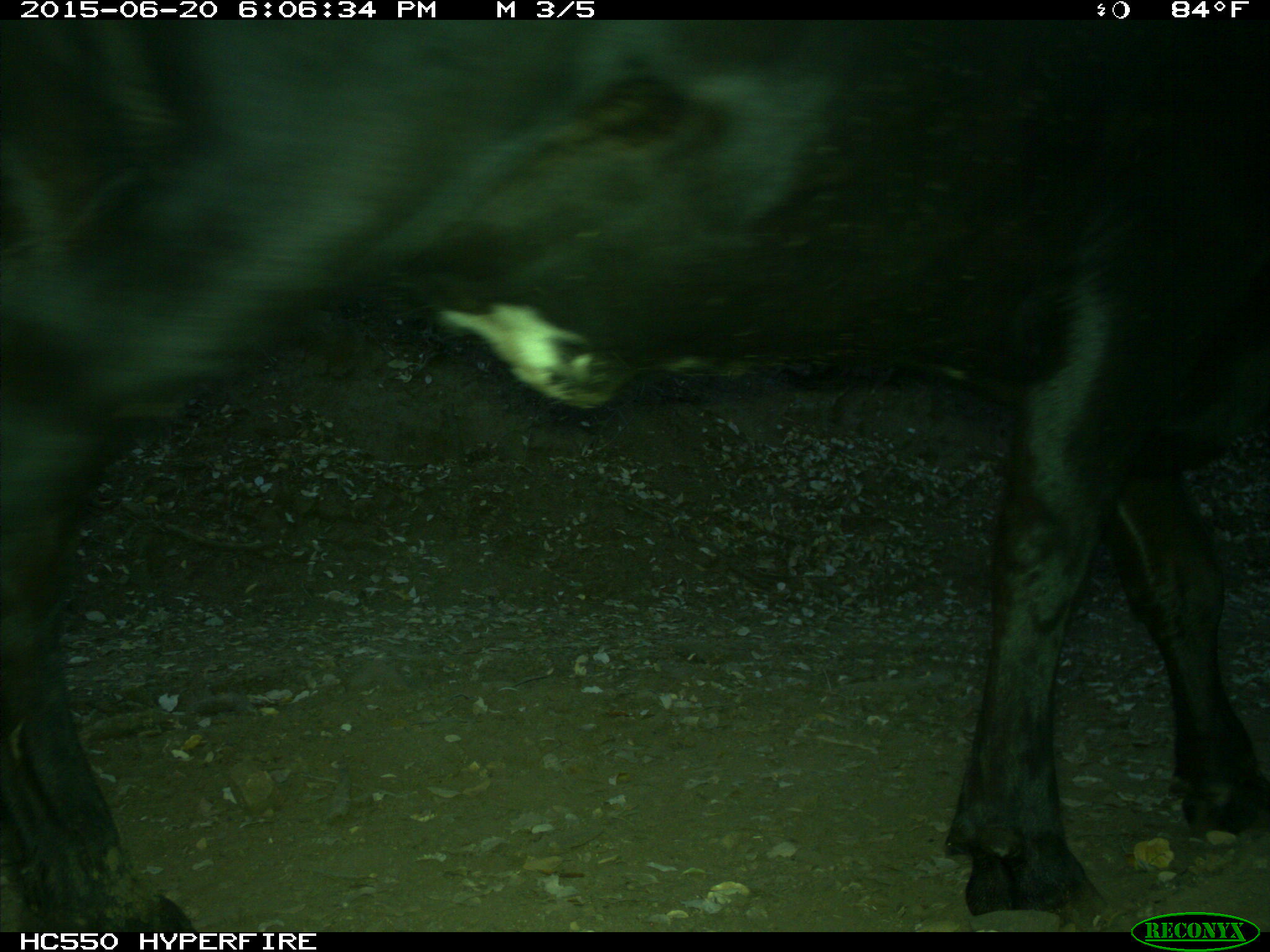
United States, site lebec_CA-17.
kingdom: Animalia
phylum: Chordata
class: Mammalia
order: Artiodactyla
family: Bovidae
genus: Bos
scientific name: Bos taurus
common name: domestic cow